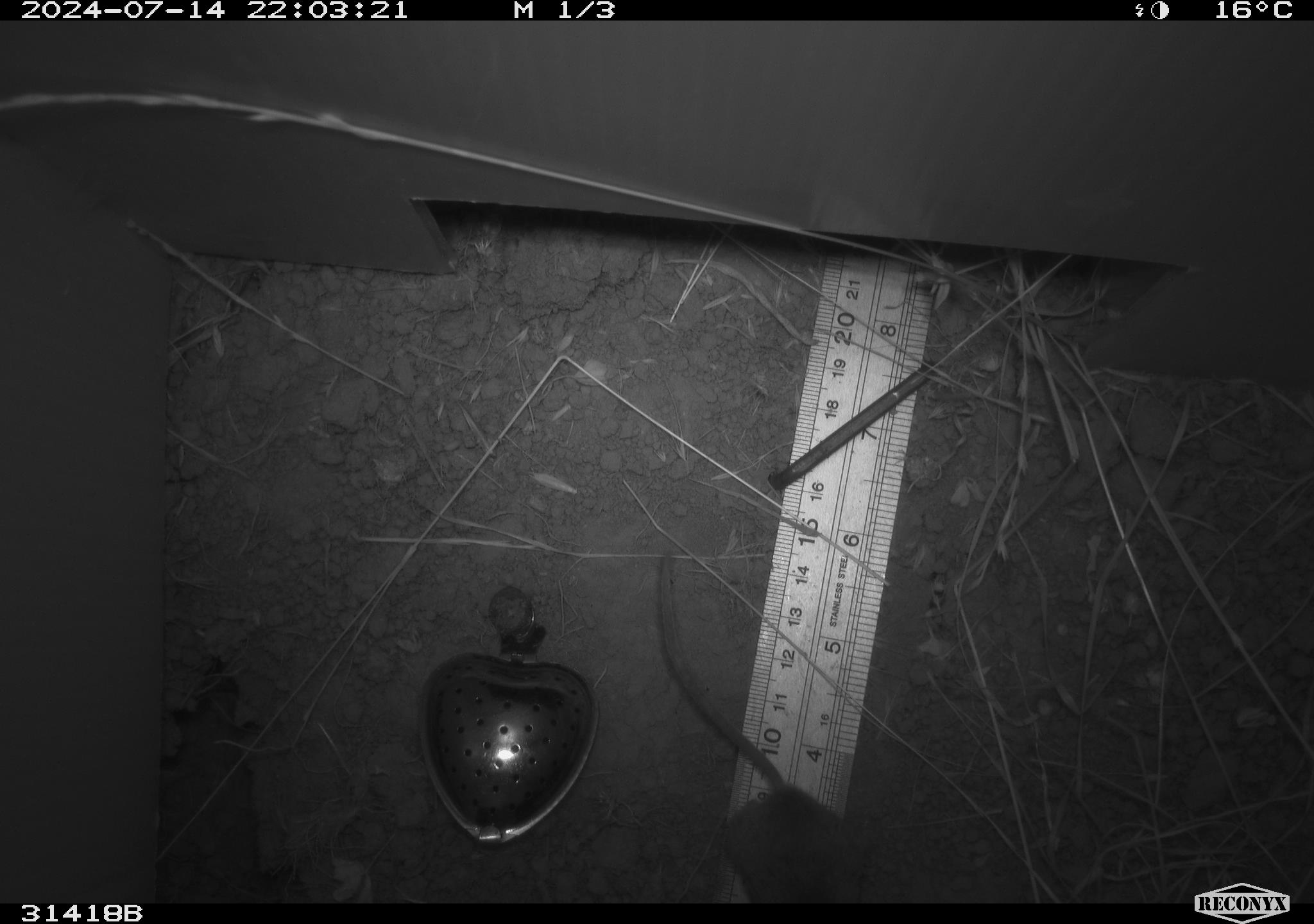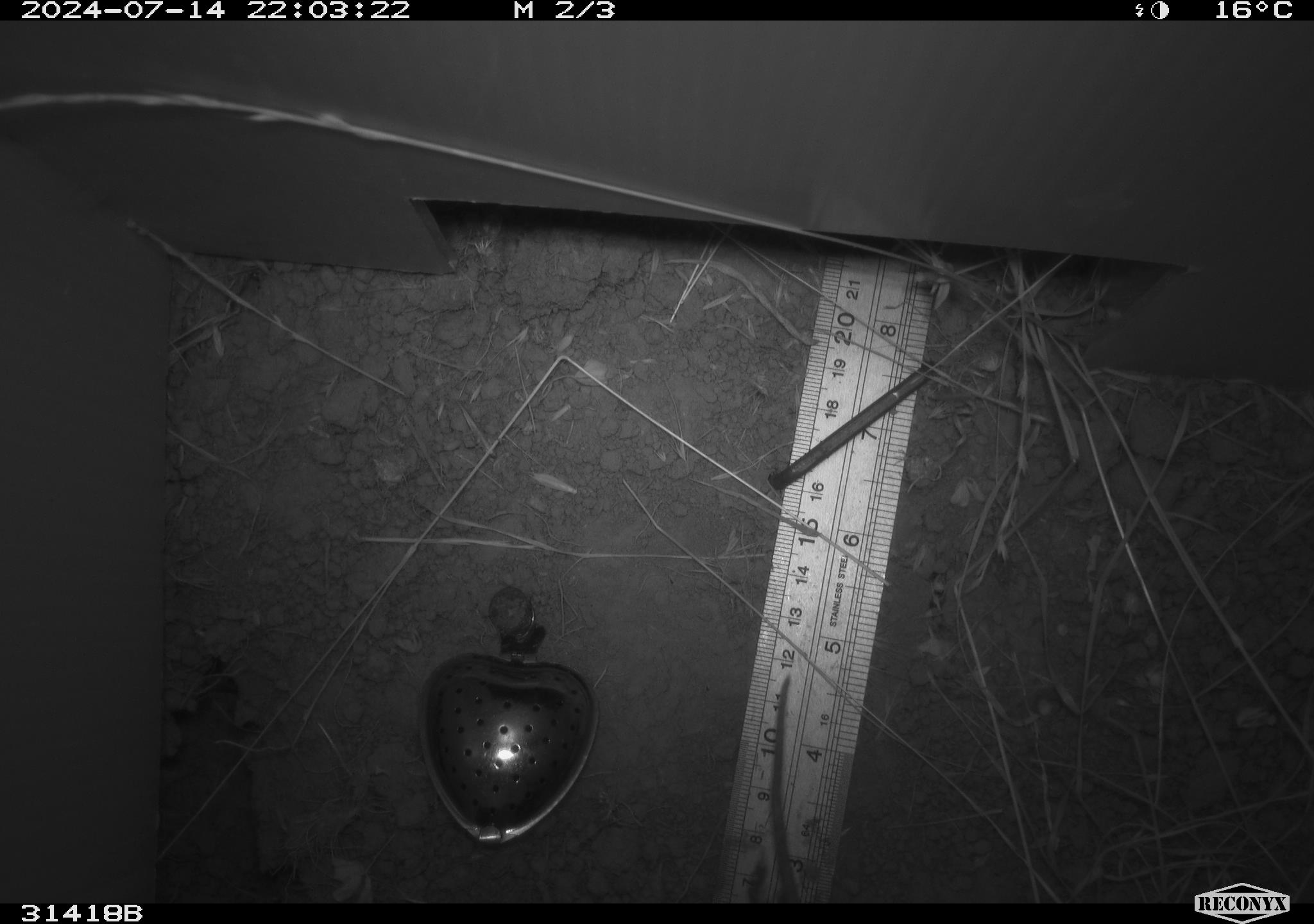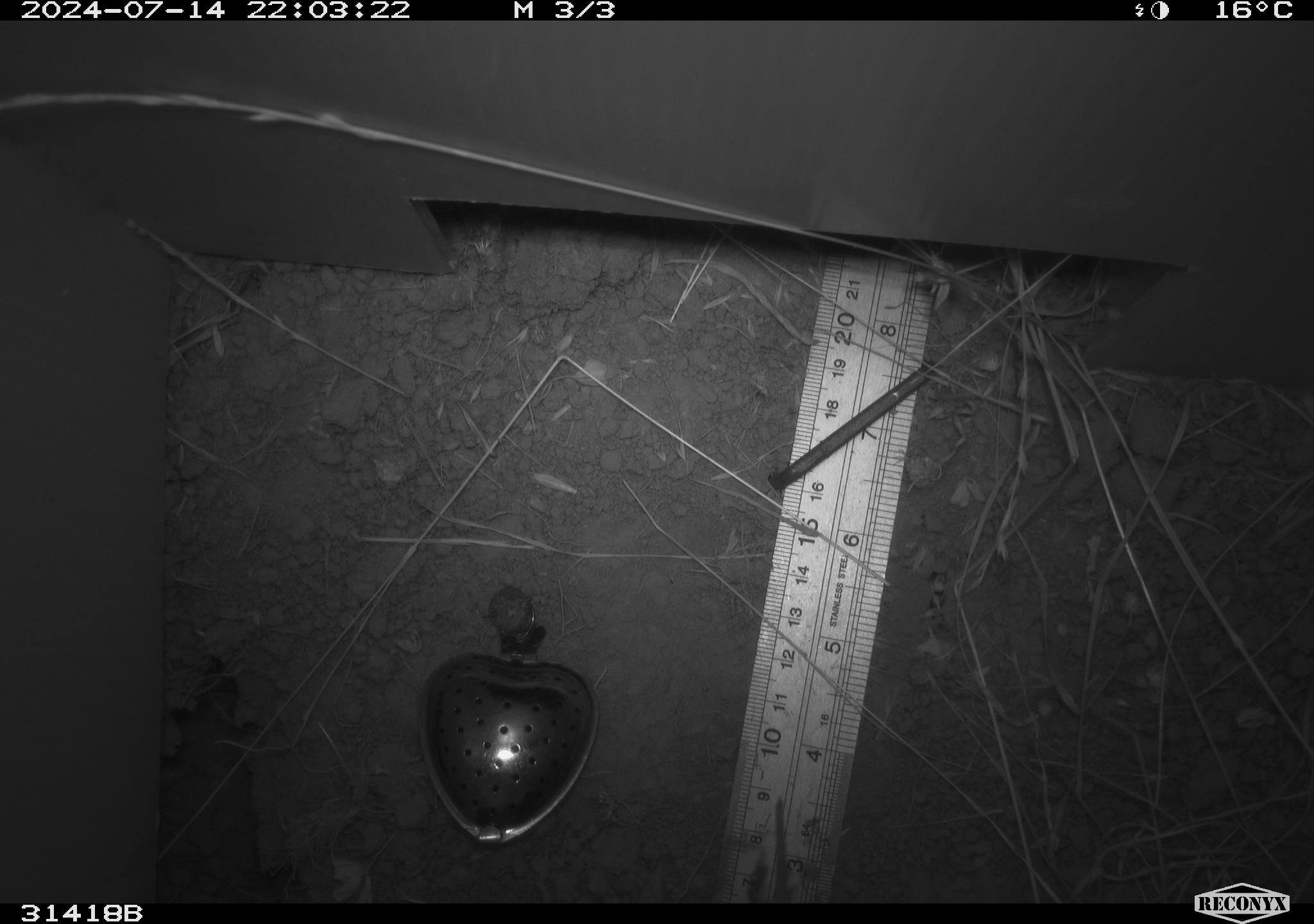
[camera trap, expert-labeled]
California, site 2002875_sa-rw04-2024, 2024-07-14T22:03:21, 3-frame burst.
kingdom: Animalia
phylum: Chordata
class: Mammalia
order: Rodentia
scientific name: Rodentia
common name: rodent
Rodent (Rodentia).